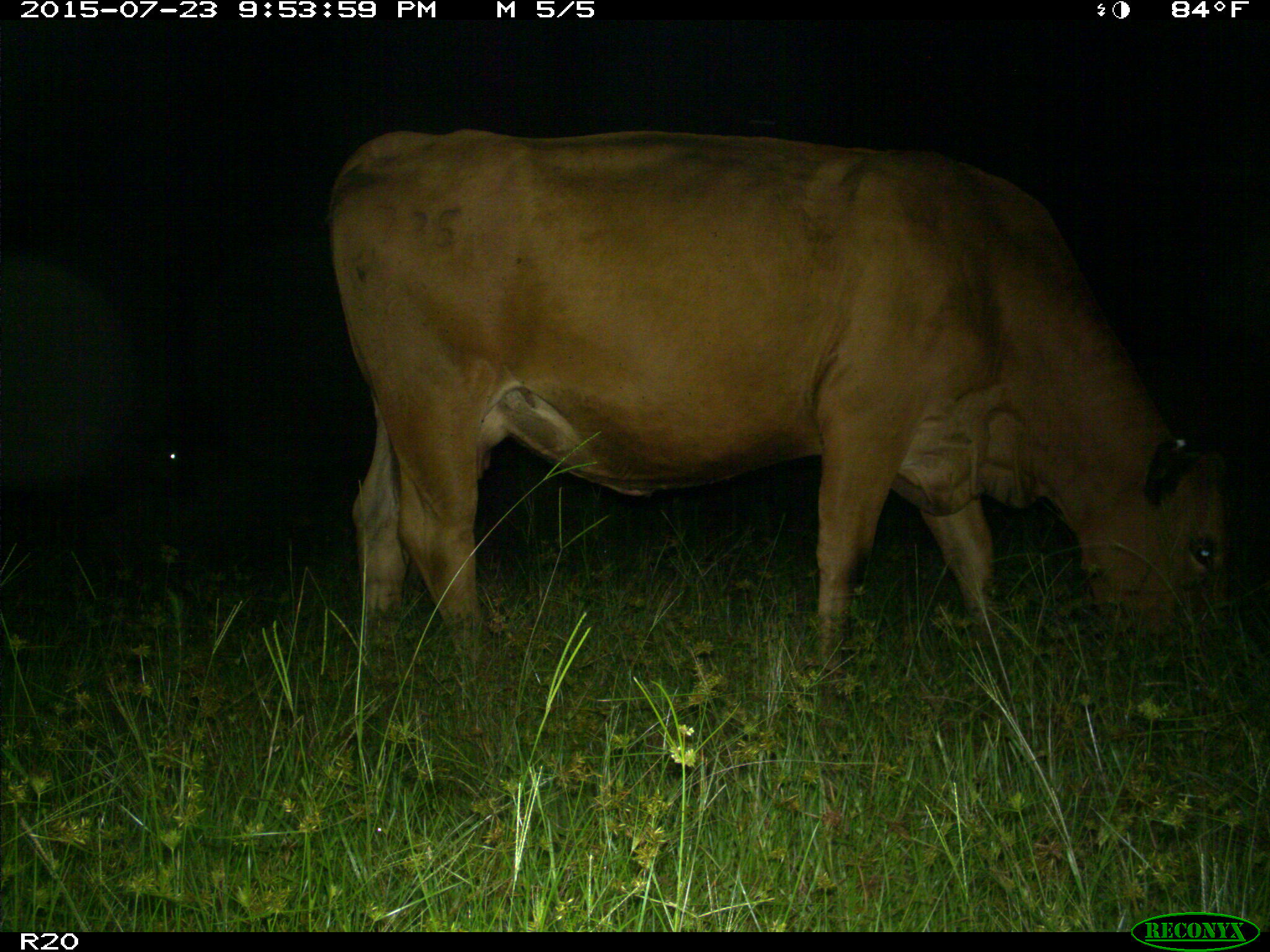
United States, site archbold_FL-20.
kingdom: Animalia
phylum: Chordata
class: Mammalia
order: Artiodactyla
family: Bovidae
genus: Bos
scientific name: Bos taurus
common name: domestic cow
Bos taurus (domestic cow).